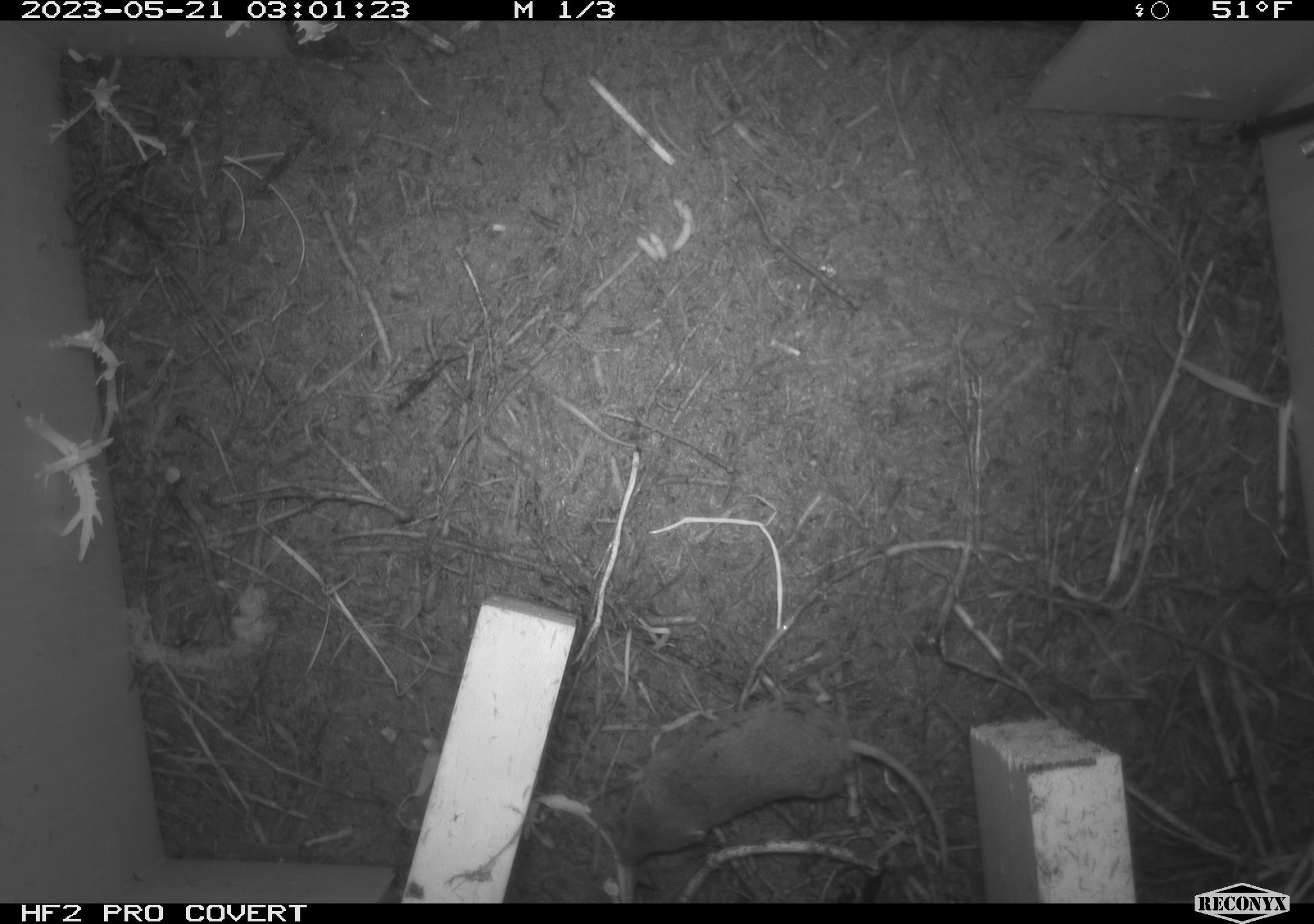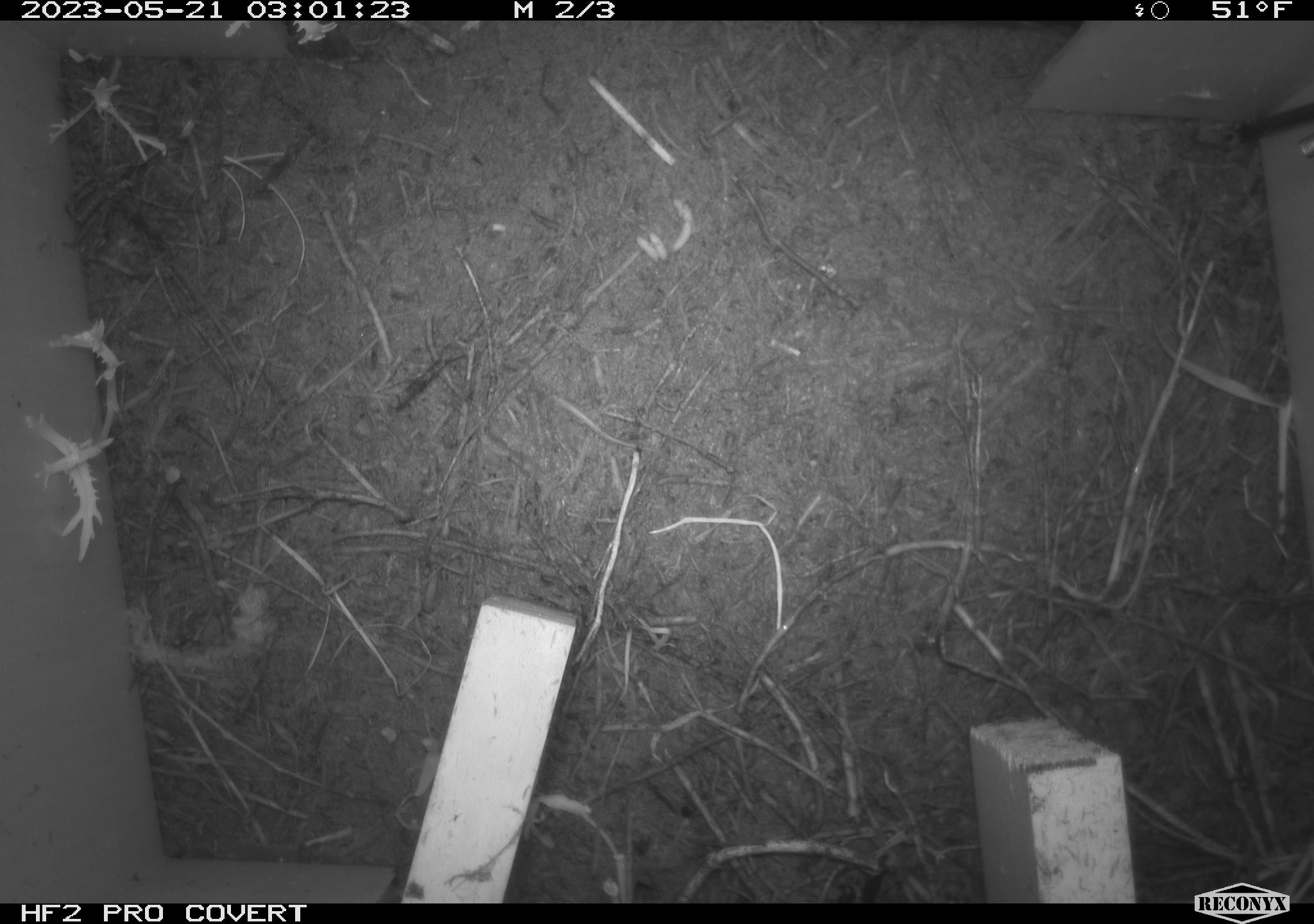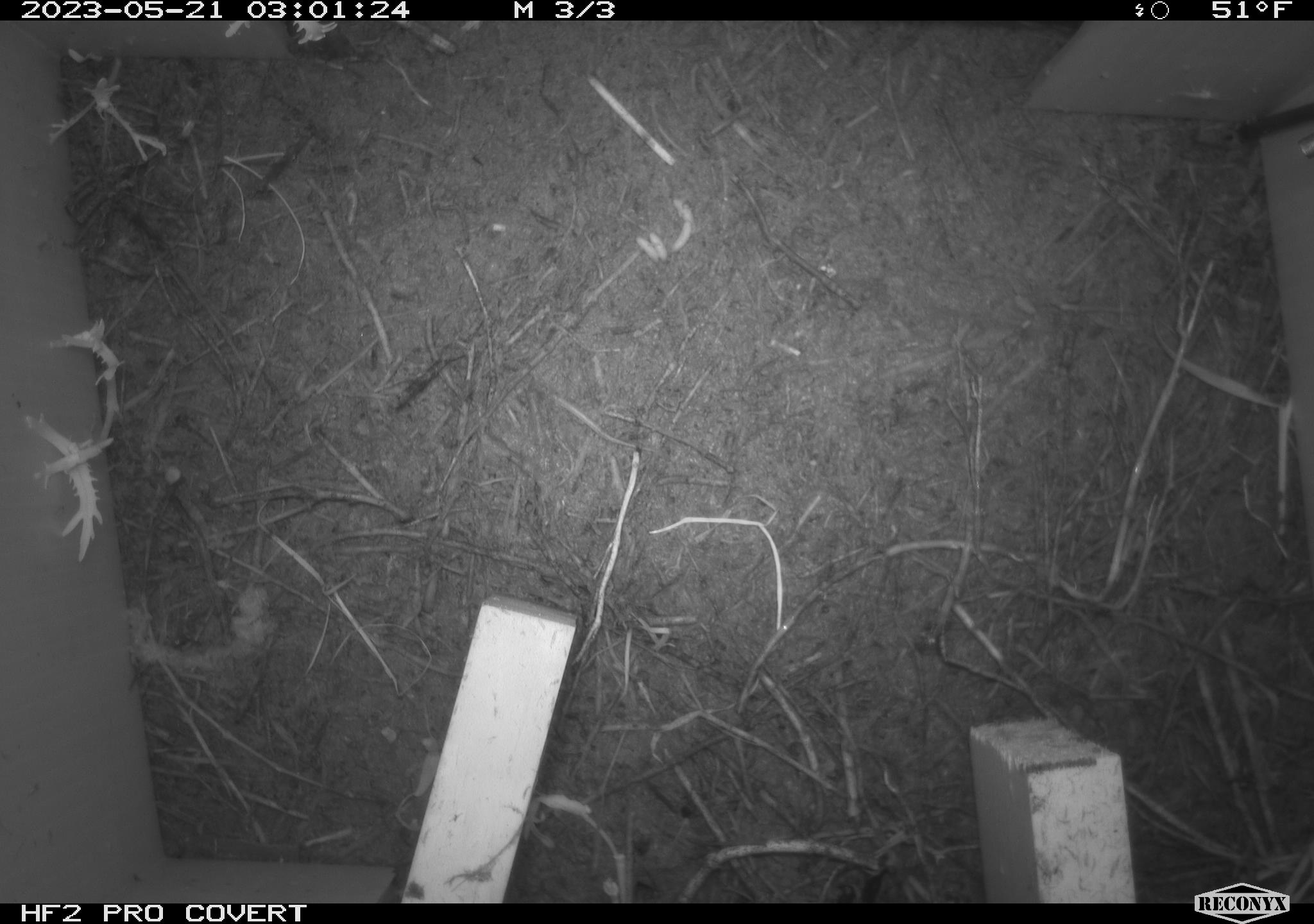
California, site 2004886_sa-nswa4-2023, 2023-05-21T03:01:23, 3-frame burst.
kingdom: Animalia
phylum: Chordata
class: Mammalia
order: Eulipotyphla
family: Soricidae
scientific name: Soricidae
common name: shrews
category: soricidae family